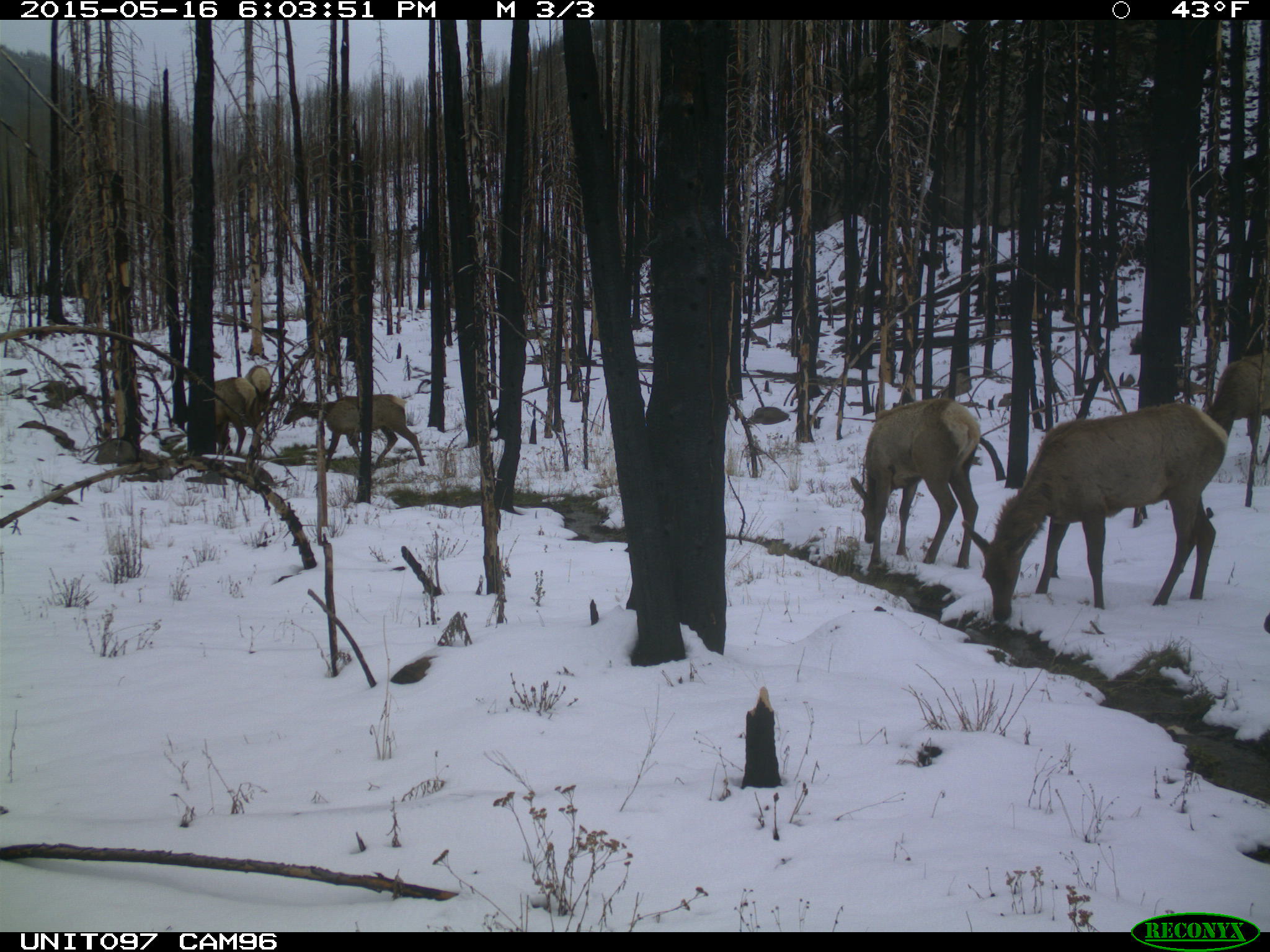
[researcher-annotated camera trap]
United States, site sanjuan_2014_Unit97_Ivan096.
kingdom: Animalia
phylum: Chordata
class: Mammalia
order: Artiodactyla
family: Cervidae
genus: Cervus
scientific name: Cervus elaphus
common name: red deer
Cervus elaphus (red deer).